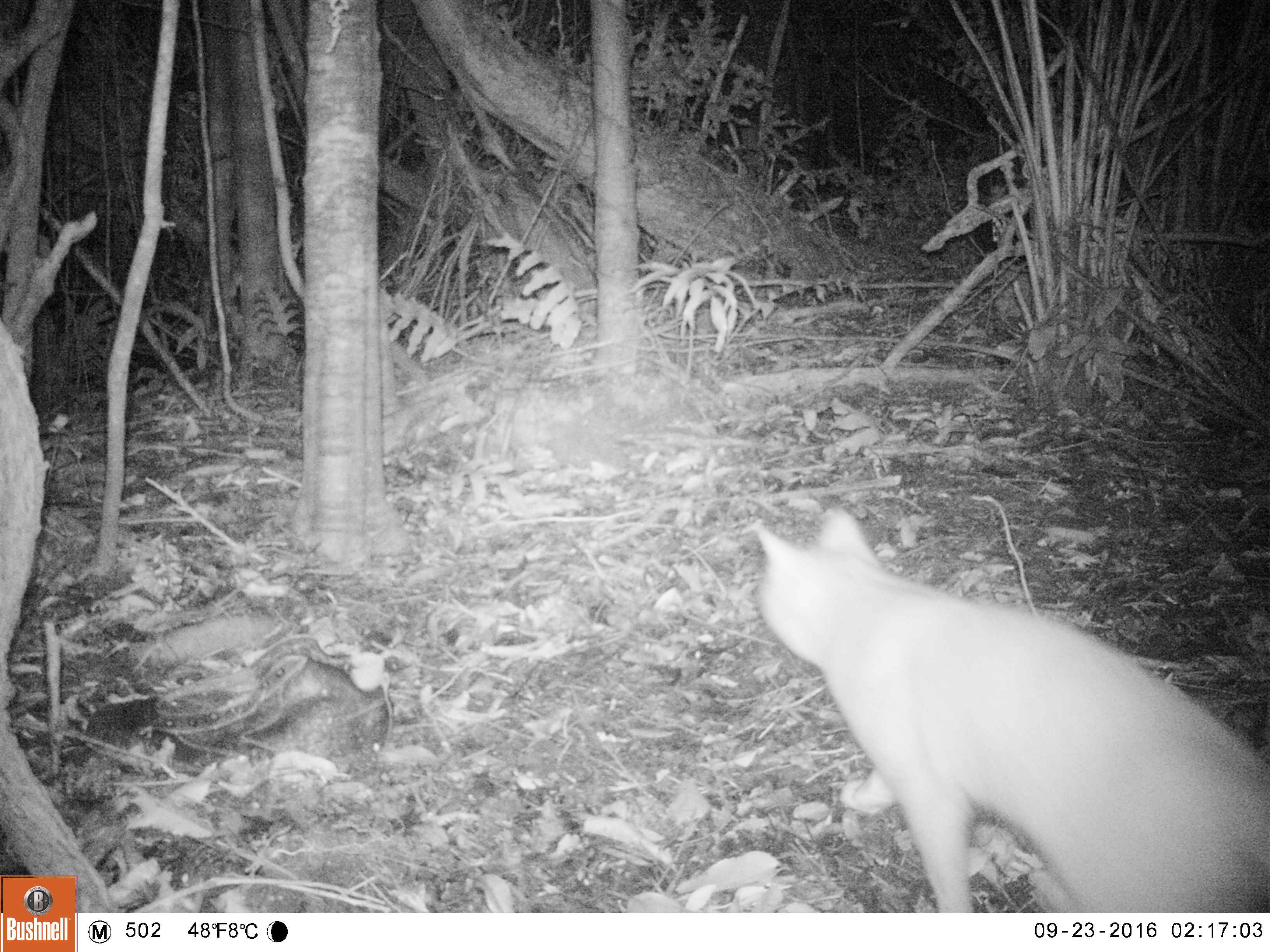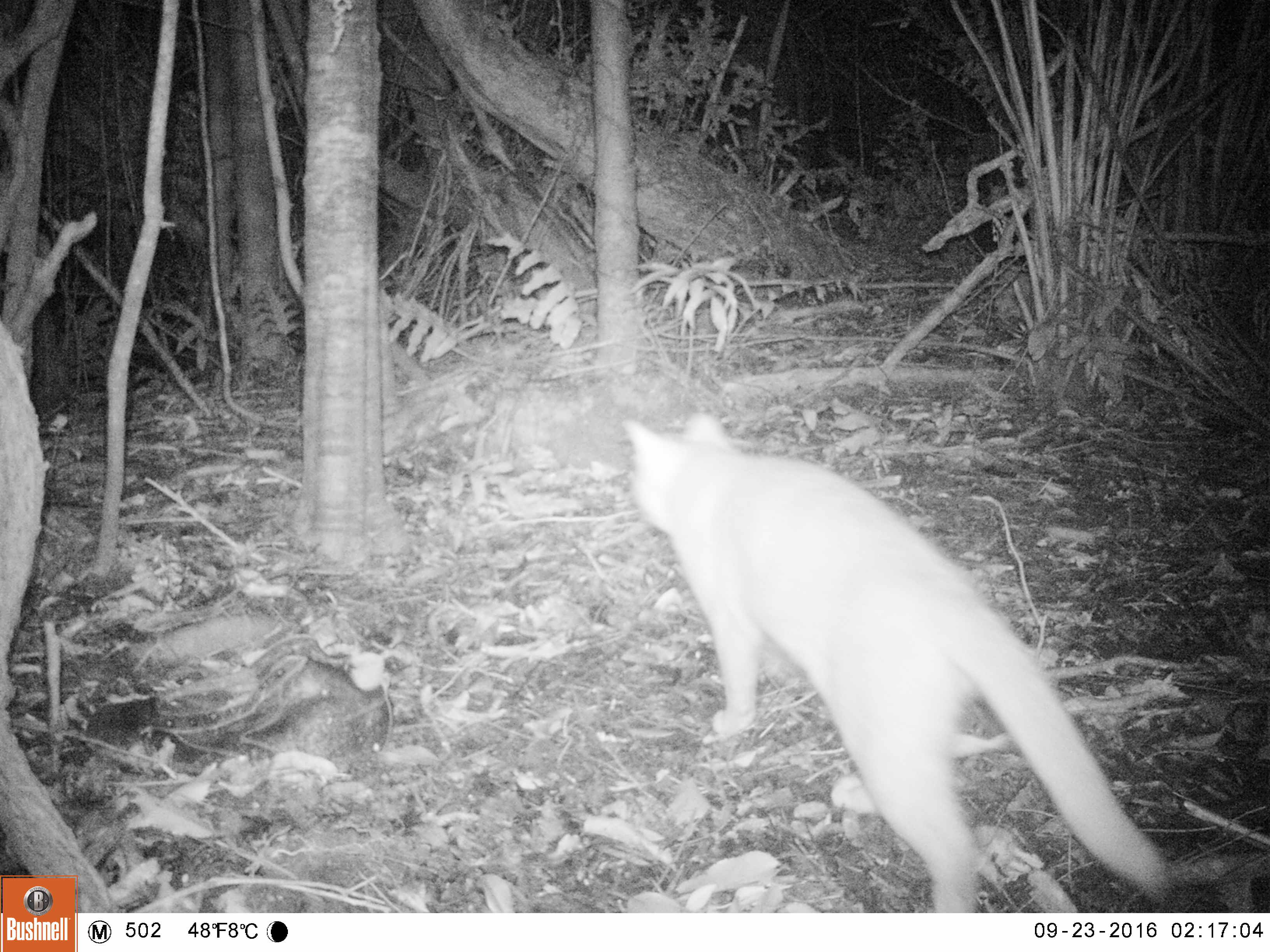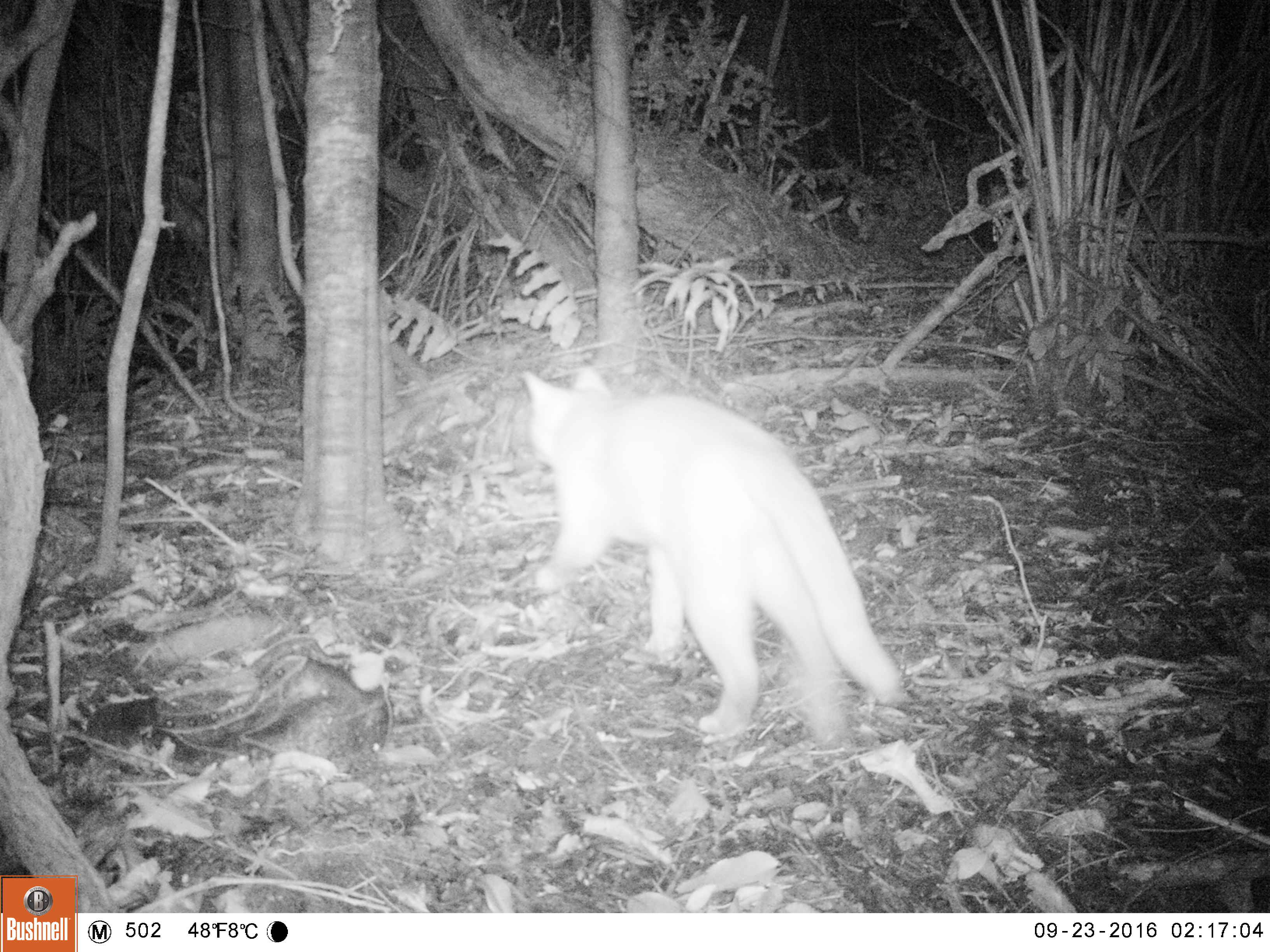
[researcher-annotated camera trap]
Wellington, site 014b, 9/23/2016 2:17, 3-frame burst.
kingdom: Animalia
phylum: Chordata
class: Mammalia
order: Carnivora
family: Felidae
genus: Felis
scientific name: Felis catus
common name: cat